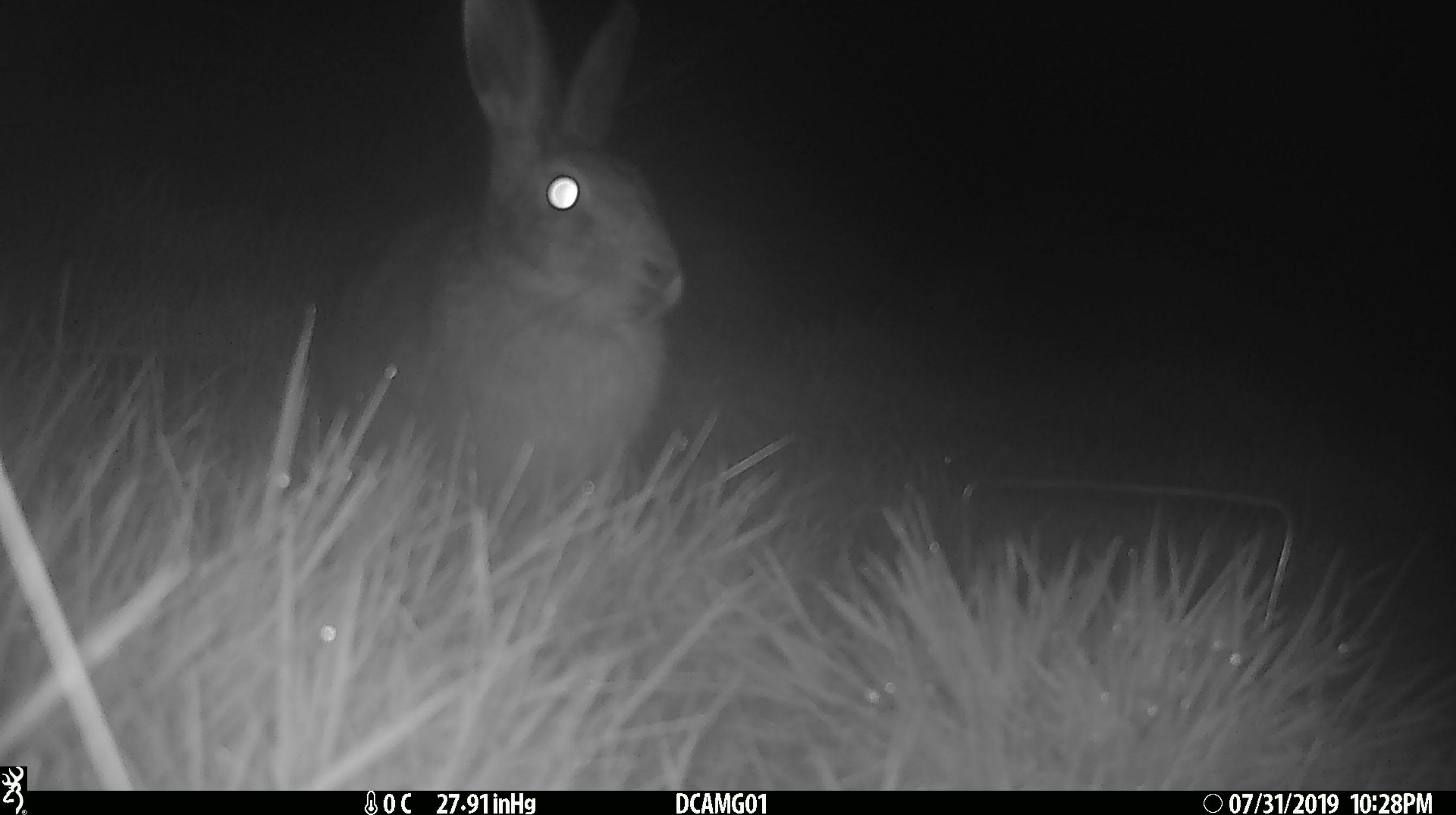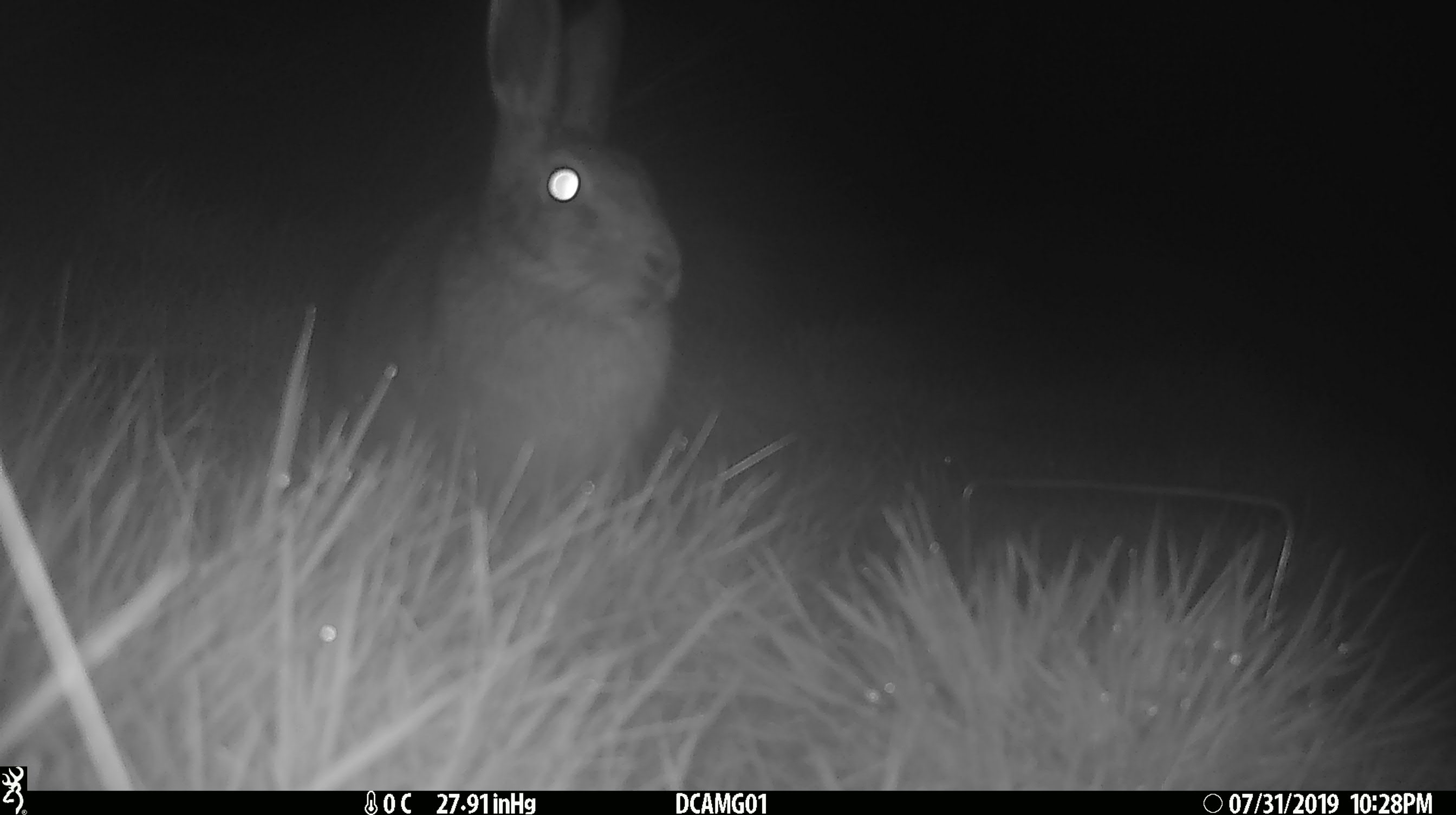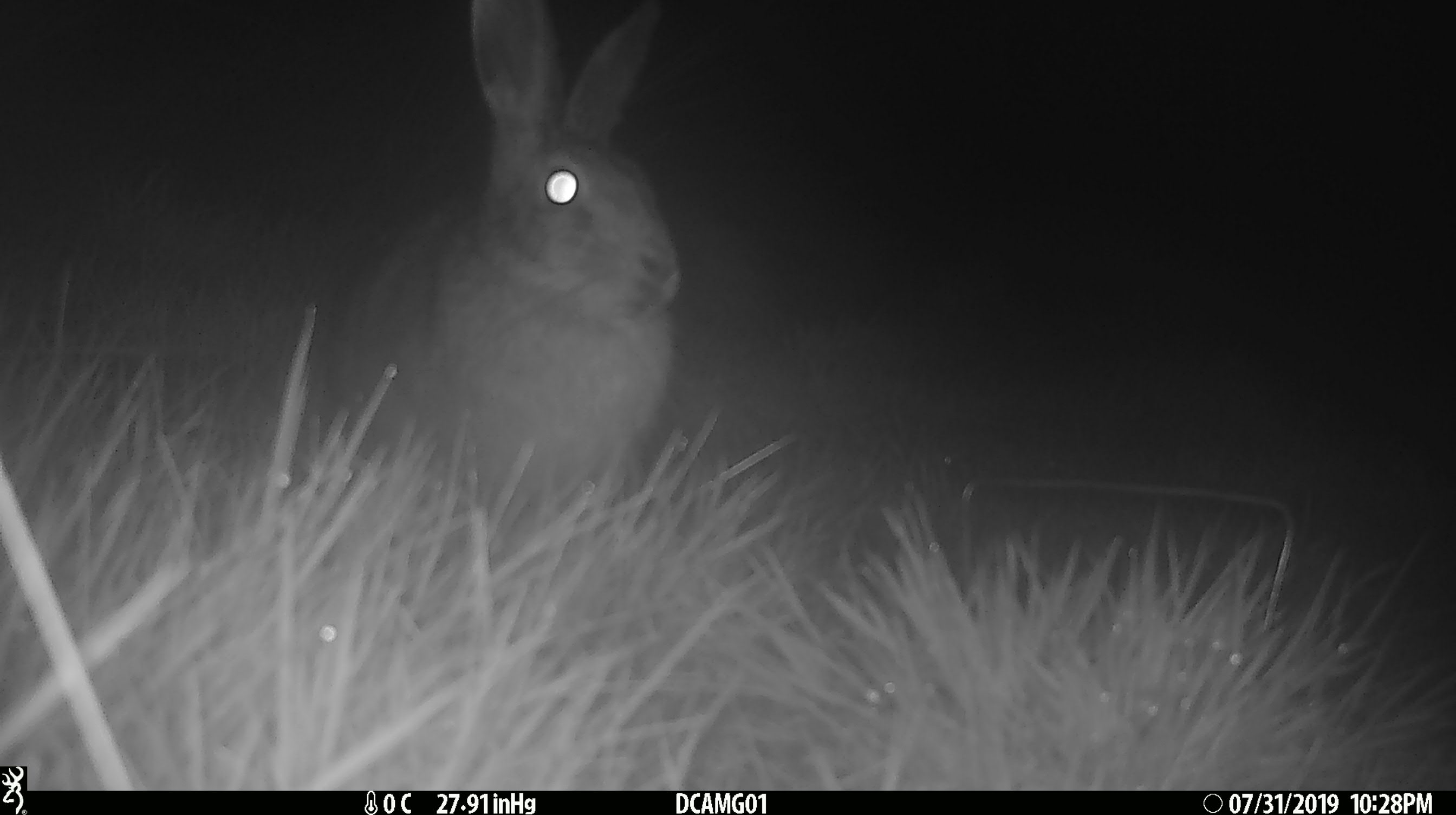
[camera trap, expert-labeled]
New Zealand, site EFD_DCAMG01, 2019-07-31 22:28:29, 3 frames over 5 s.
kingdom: Animalia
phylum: Chordata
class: Mammalia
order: Lagomorpha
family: Leporidae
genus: Lepus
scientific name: Lepus europaeus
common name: brown hare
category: hare